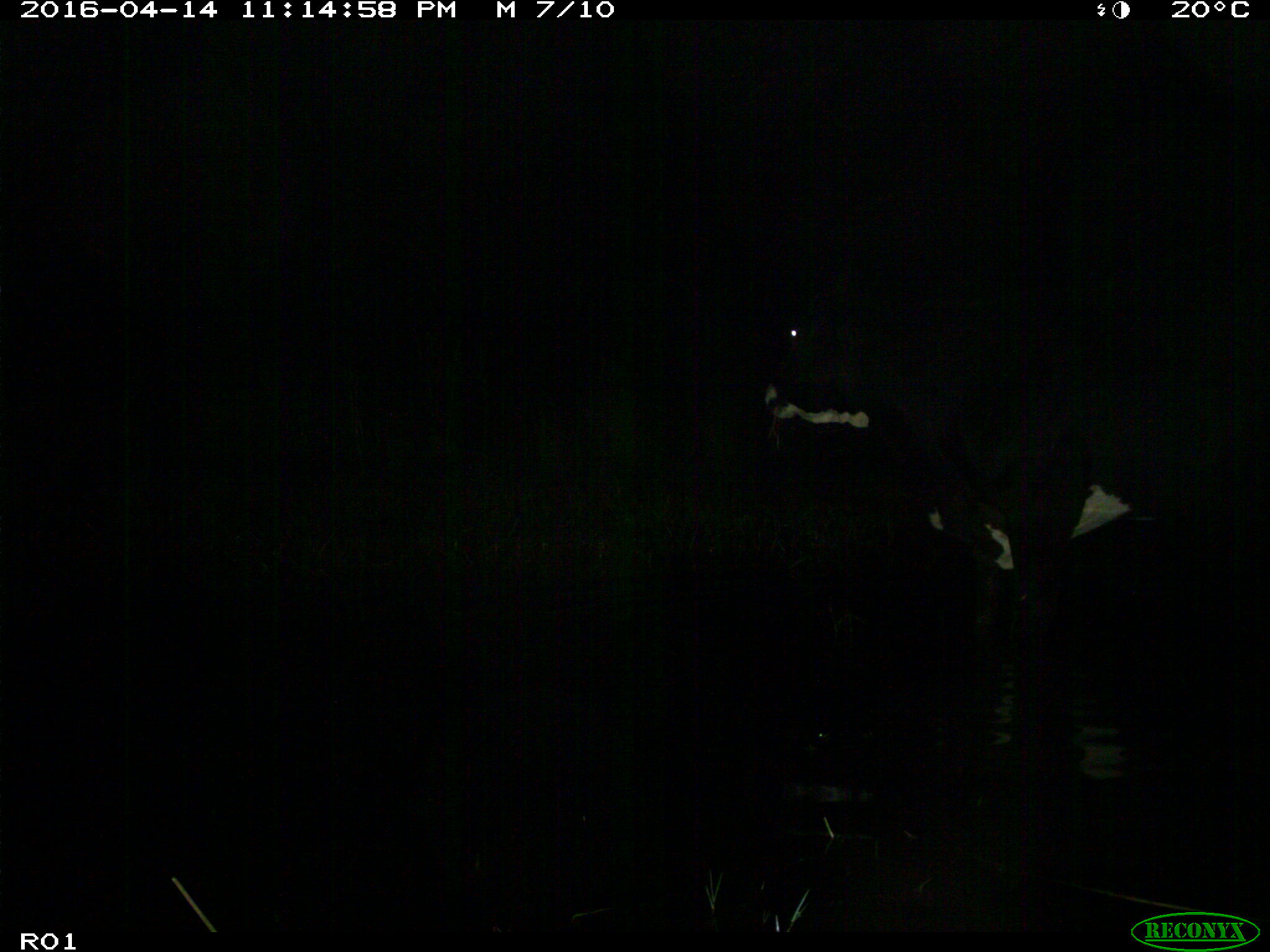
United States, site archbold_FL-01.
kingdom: Animalia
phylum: Chordata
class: Mammalia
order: Artiodactyla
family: Bovidae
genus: Bos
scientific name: Bos taurus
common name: domestic cow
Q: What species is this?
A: Bos taurus (domestic cow).